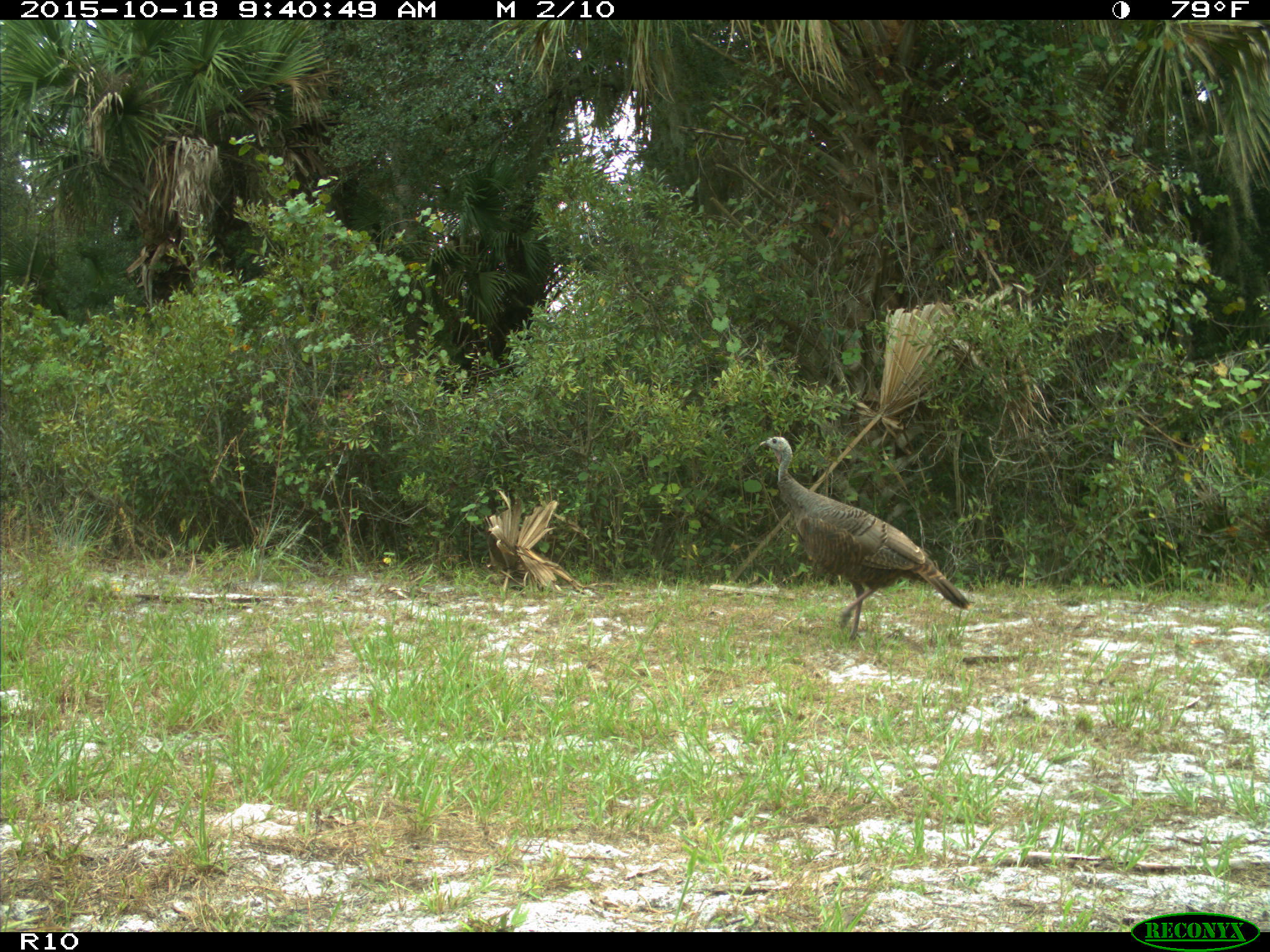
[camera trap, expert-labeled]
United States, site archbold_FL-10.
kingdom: Animalia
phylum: Chordata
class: Aves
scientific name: Aves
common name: birds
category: unidentified bird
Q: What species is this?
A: Unidentified bird (birds) (Aves).